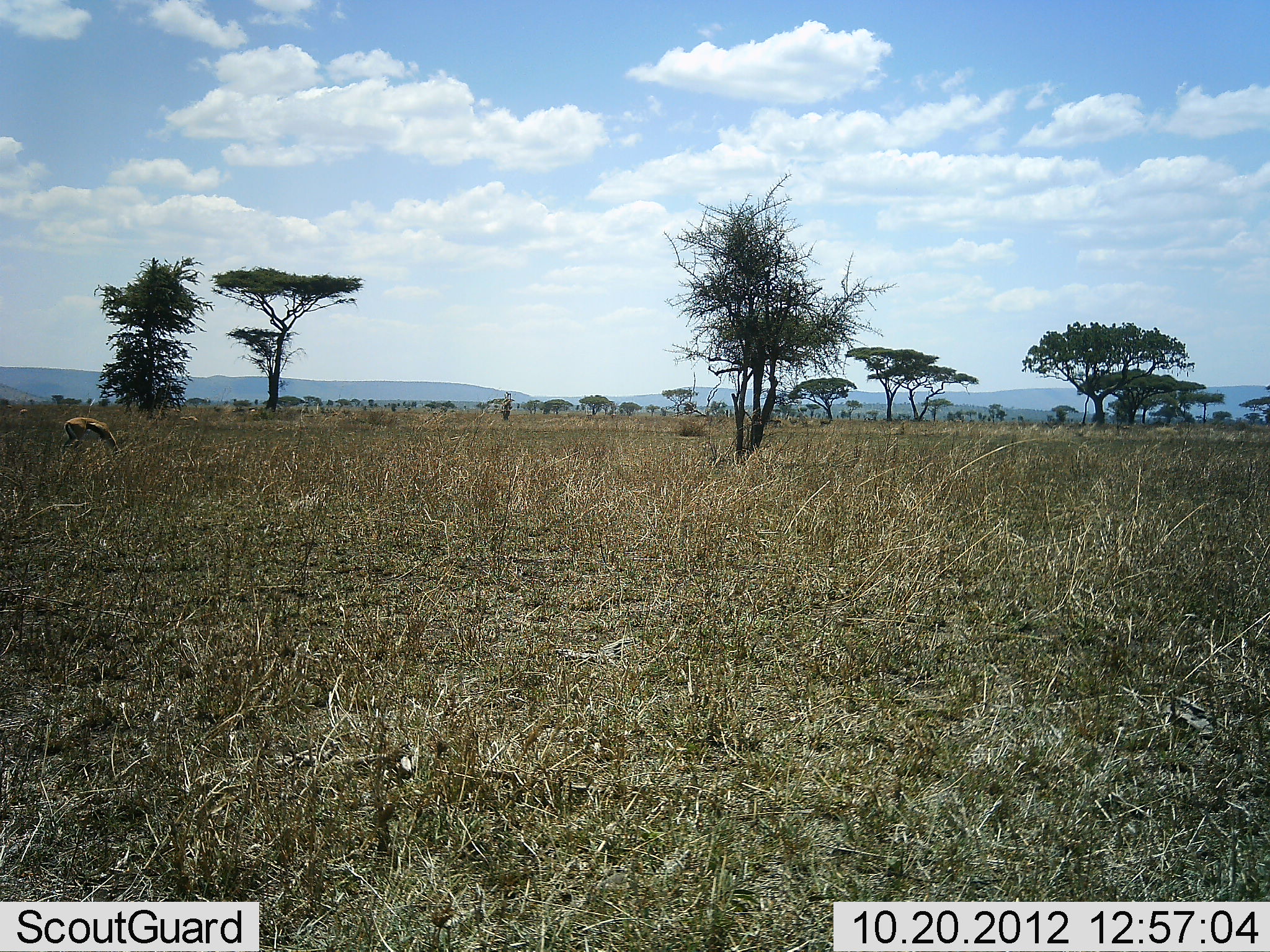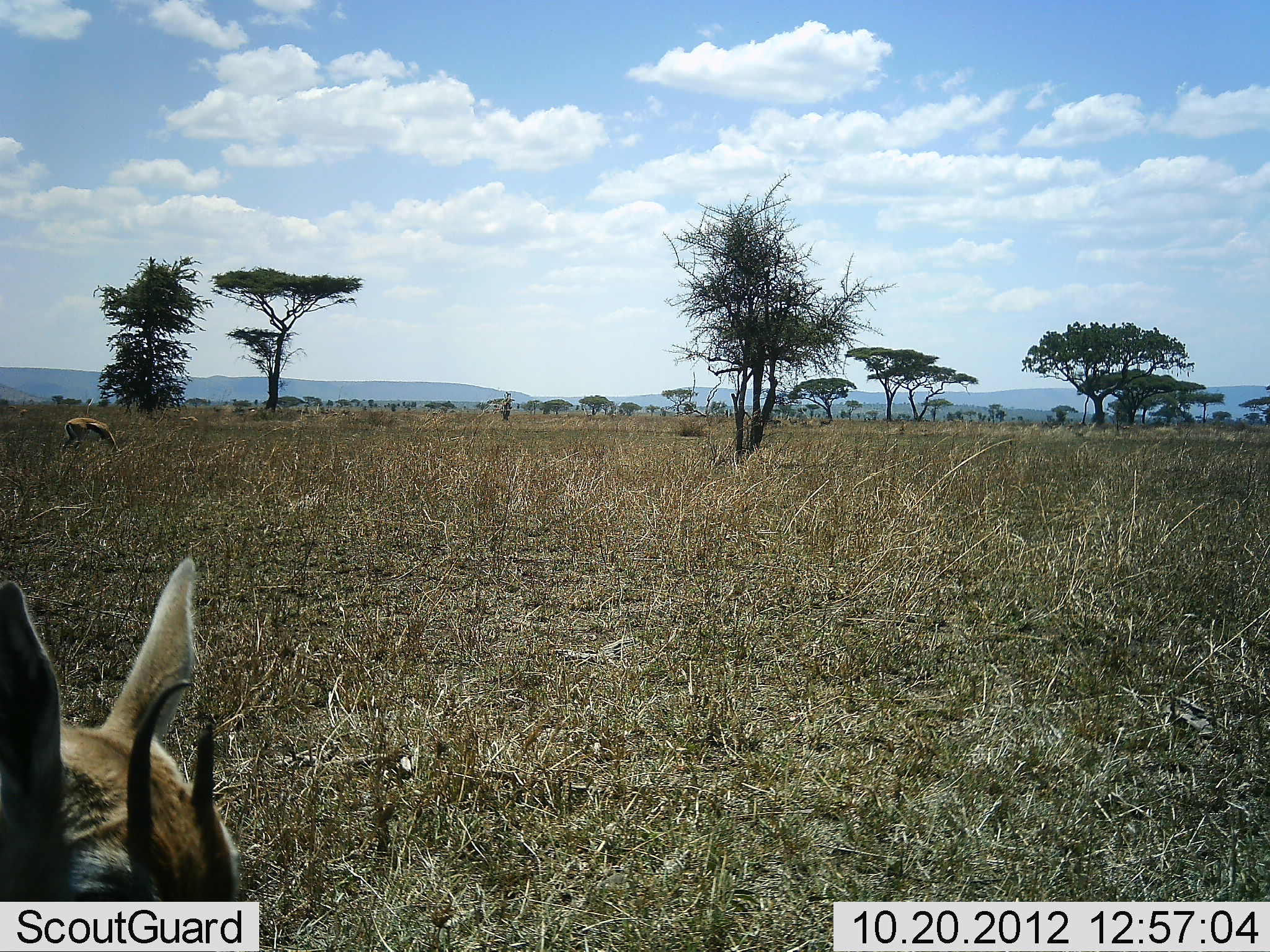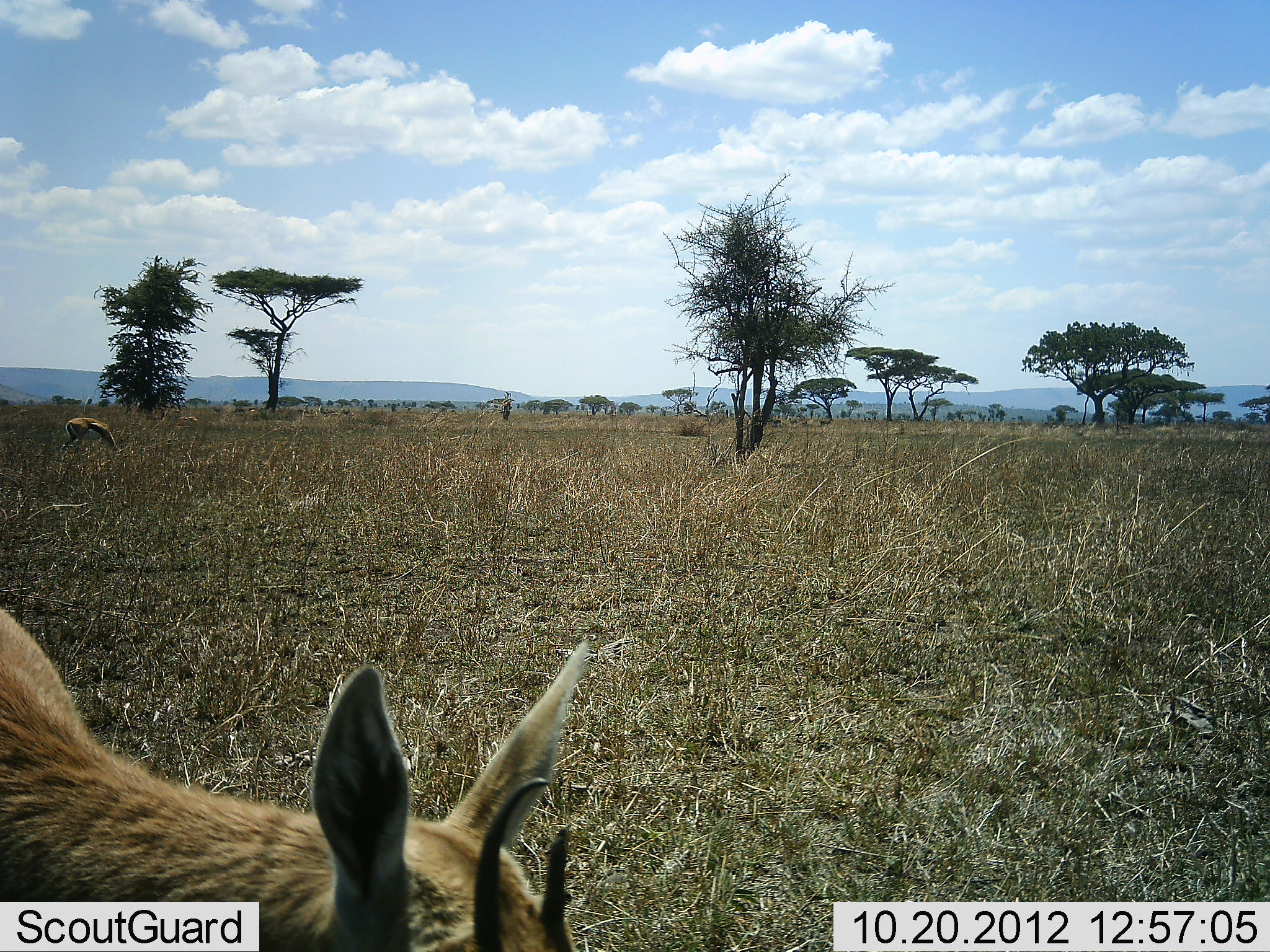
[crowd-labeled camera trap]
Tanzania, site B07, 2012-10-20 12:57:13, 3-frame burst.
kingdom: Animalia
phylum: Chordata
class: Mammalia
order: Artiodactyla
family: Bovidae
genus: Eudorcas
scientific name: Eudorcas thomsonii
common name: thomson's gazelle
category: gazellethomsons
Gazellethomsons (thomson's gazelle) (Eudorcas thomsonii), count 2. Behavior (volunteer vote fractions): standing 27%, resting 0%, moving 55%, interacting 0%. Young present (vote fraction): 0%. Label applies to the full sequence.